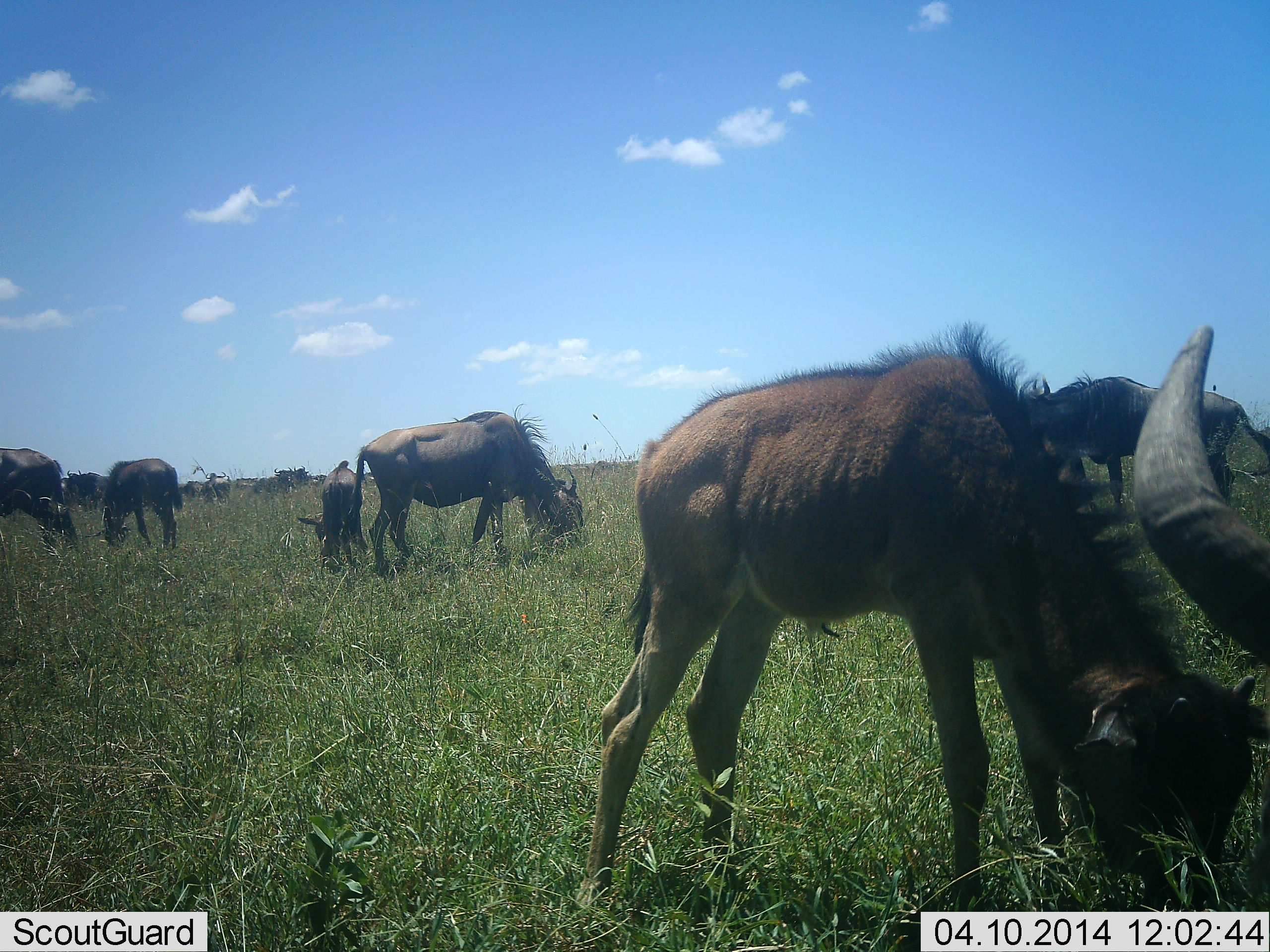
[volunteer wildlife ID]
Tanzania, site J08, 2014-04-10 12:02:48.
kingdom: Animalia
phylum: Chordata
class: Mammalia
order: Artiodactyla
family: Bovidae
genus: Connochaetes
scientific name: Connochaetes taurinus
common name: blue wildebeest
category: wildebeest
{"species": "wildebeest (blue wildebeest) (Connochaetes taurinus)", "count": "11-50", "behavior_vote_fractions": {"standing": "30%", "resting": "0%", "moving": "10%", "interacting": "0%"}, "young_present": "20%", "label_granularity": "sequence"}